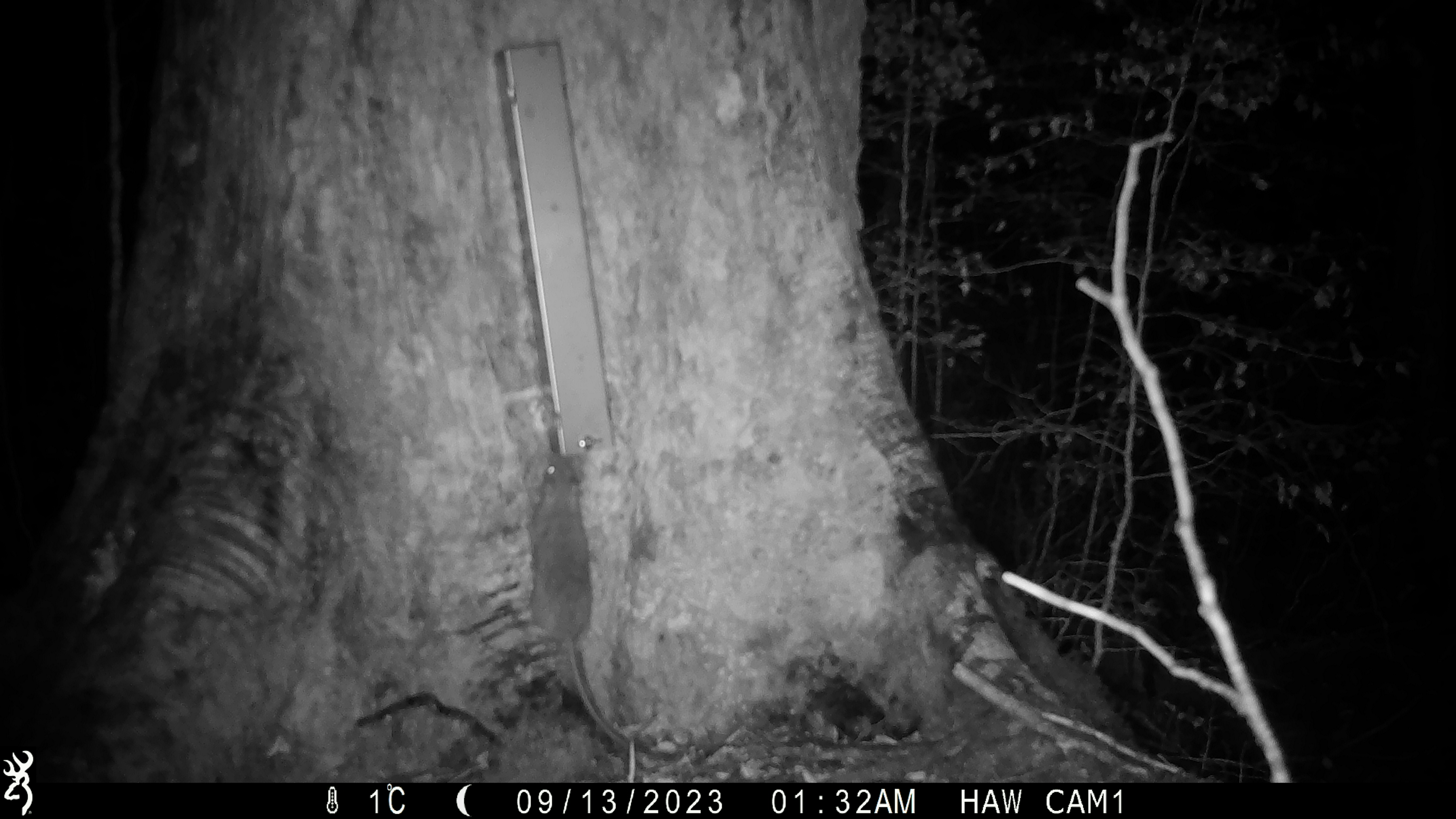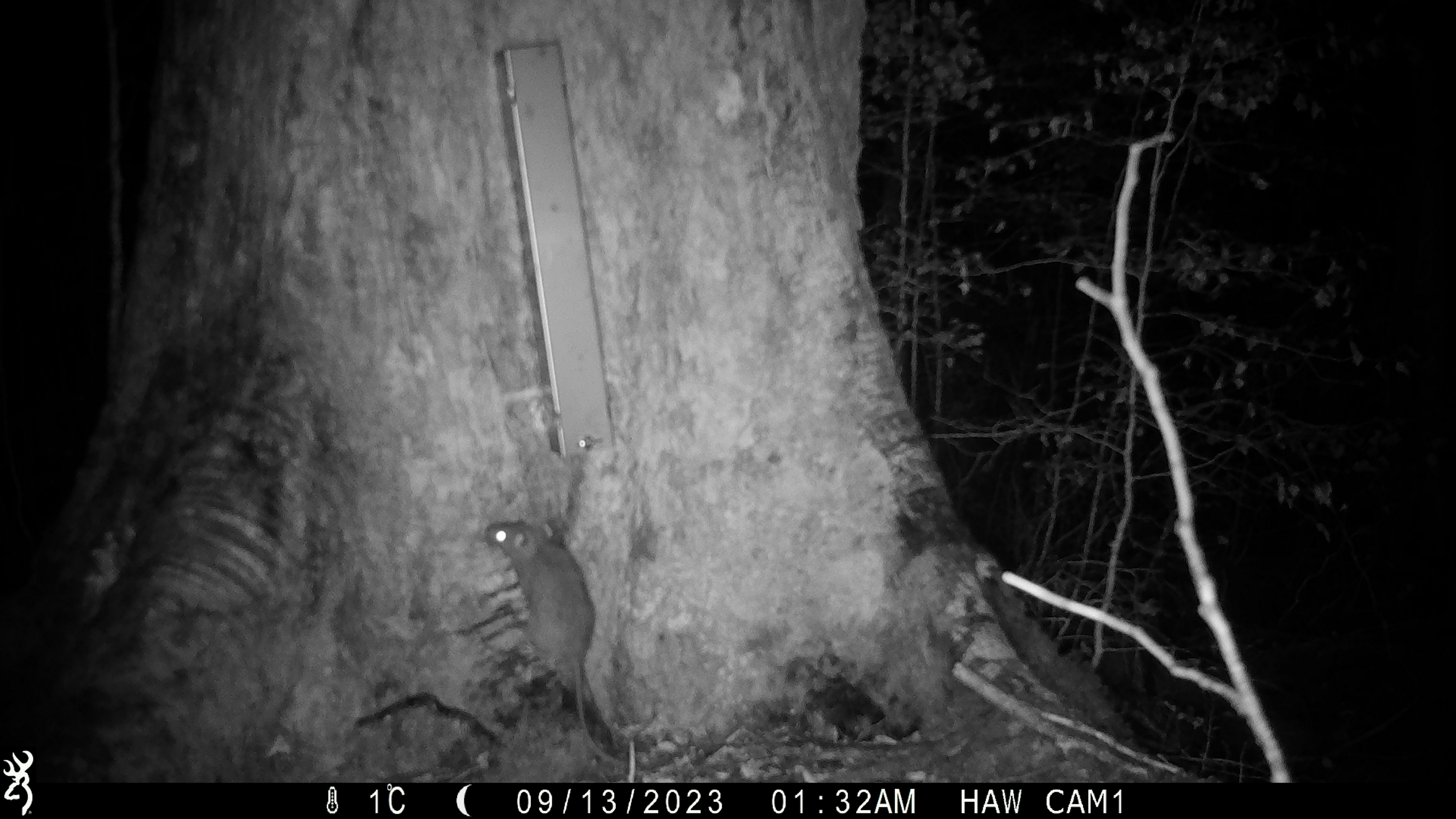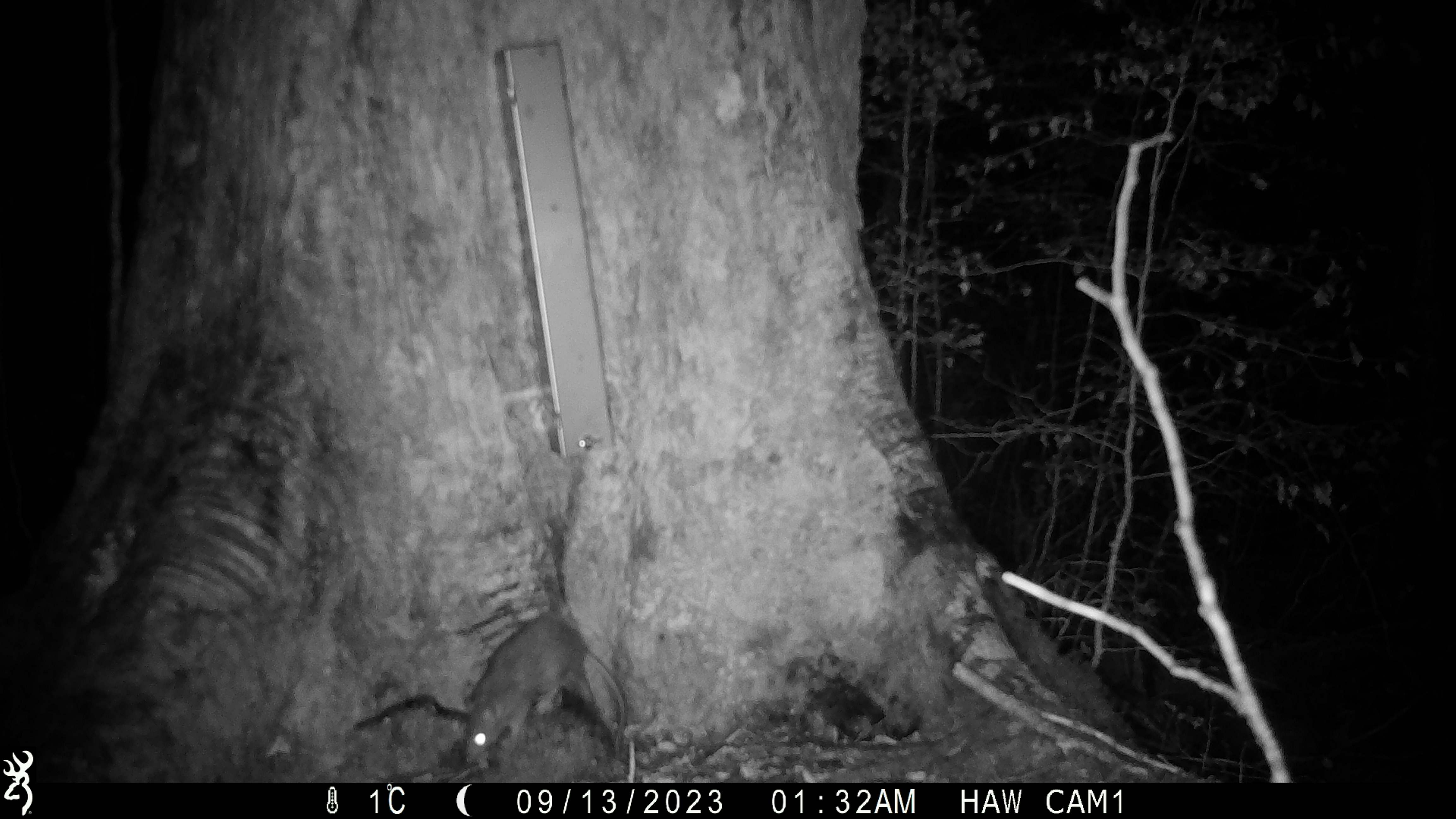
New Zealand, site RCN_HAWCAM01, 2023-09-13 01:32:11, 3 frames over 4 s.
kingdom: Animalia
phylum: Chordata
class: Mammalia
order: Rodentia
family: Muridae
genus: Rattus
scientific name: Rattus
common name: rat